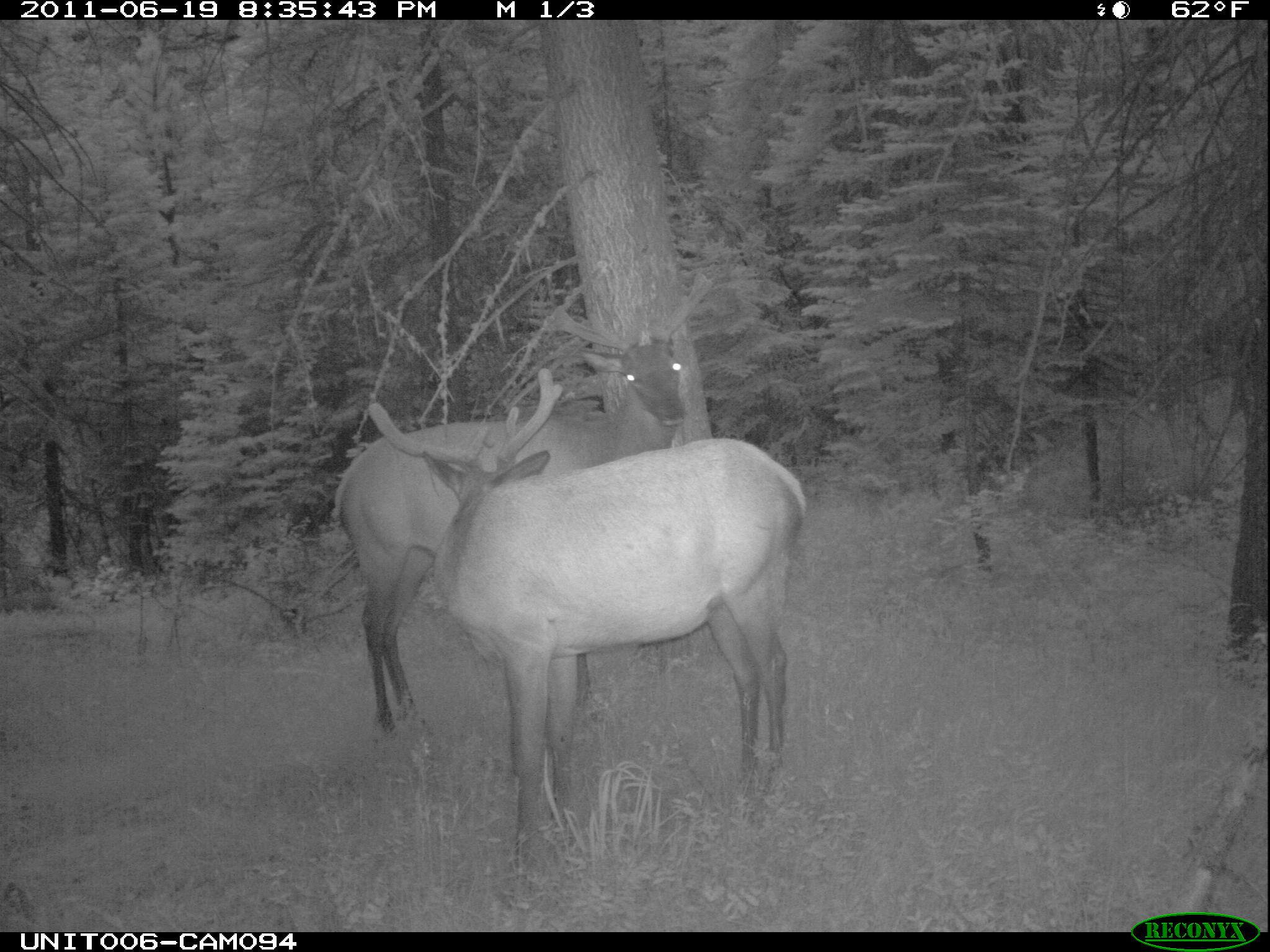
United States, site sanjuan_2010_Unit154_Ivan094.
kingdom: Animalia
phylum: Chordata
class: Mammalia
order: Artiodactyla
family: Cervidae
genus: Cervus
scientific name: Cervus elaphus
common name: red deer